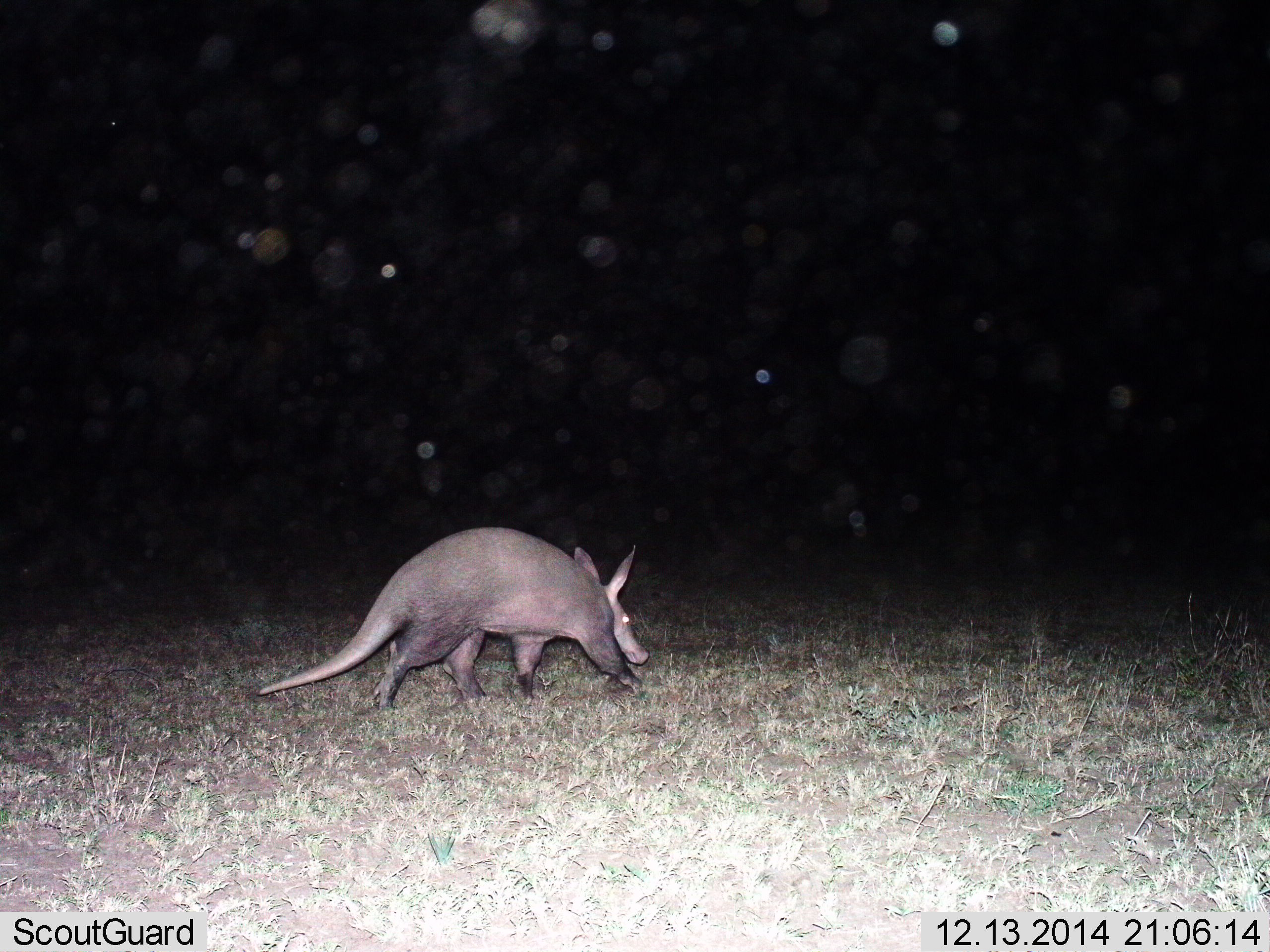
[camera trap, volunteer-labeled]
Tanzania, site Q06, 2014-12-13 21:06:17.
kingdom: Animalia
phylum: Chordata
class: Mammalia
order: Tubulidentata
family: Orycteropodidae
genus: Orycteropus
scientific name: Orycteropus afer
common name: aardvark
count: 1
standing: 10%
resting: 0%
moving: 100%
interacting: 0%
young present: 0%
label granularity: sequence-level